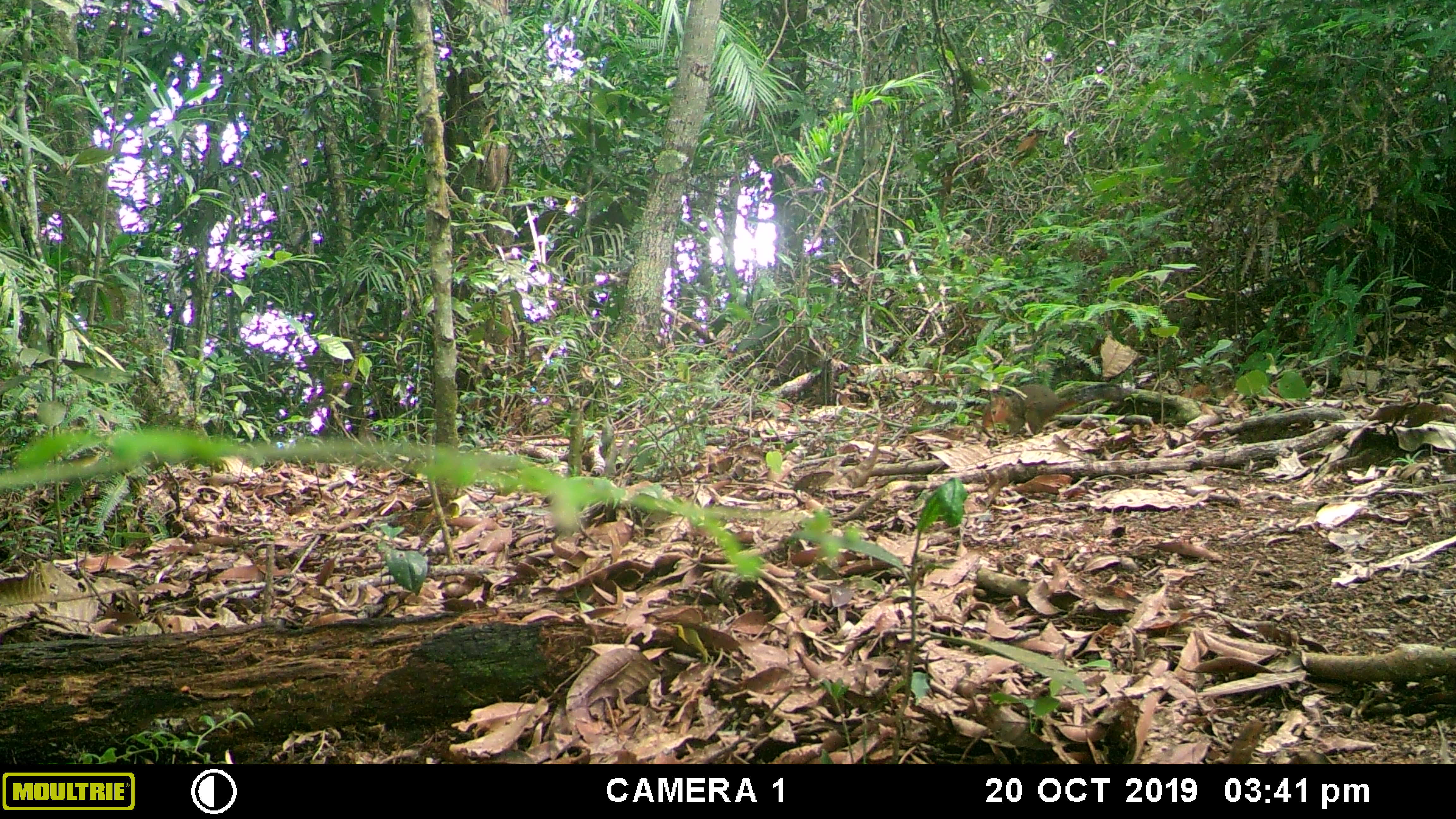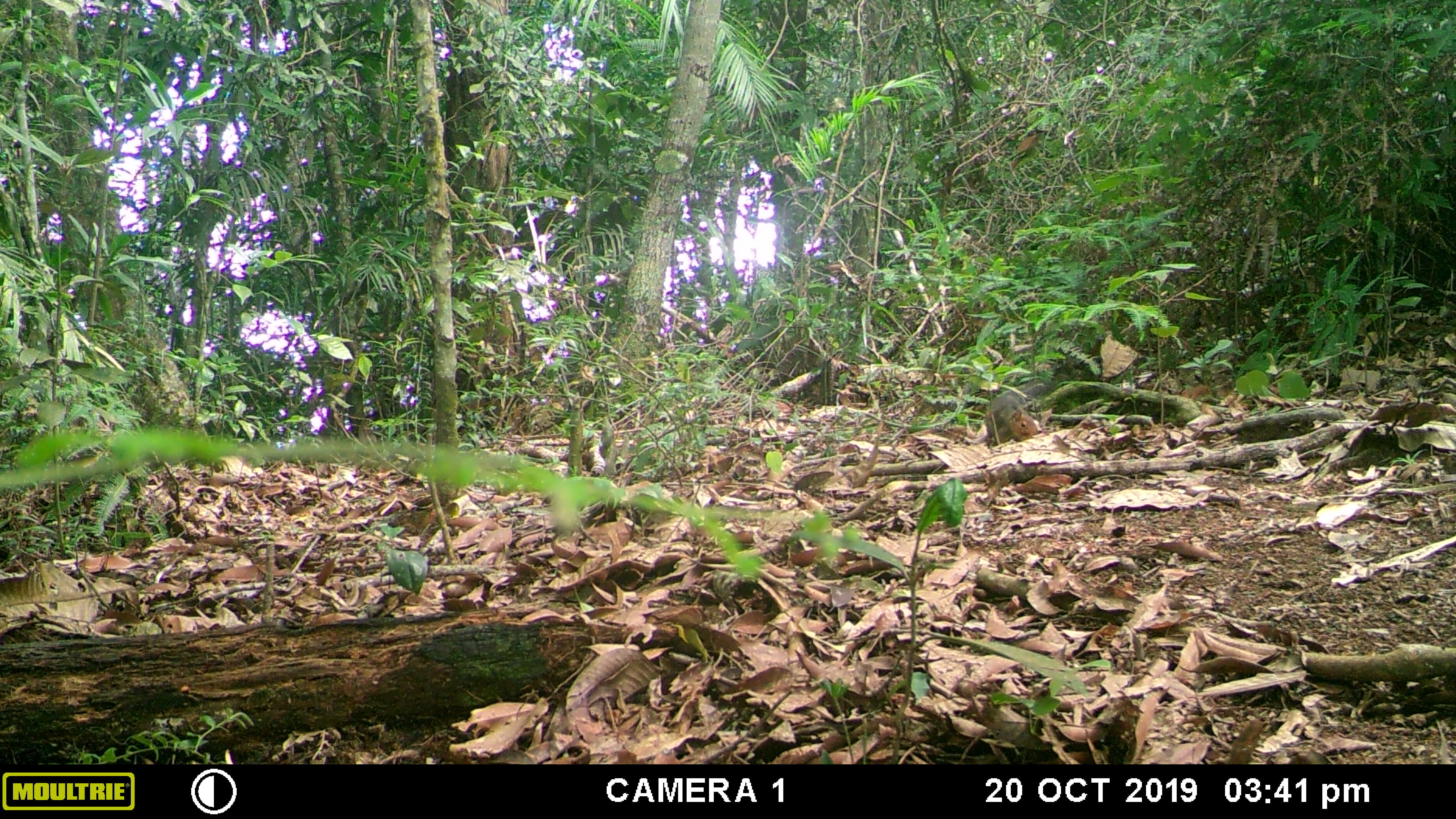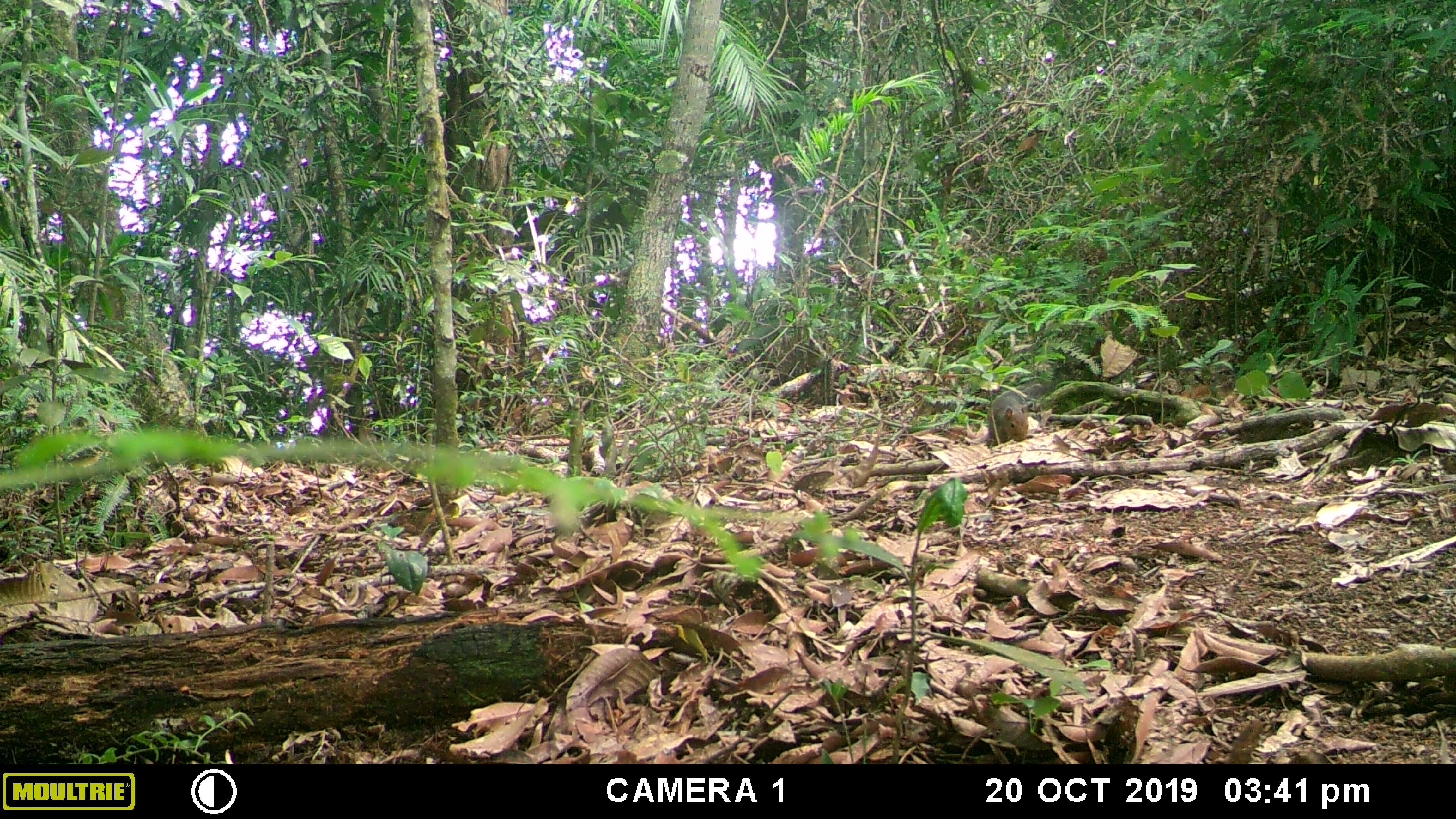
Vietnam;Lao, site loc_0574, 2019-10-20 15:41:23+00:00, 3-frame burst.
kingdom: Animalia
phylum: Chordata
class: Mammalia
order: Rodentia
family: Sciuridae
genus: Dremomys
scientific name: Dremomys rufigenis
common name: red-cheeked squirrel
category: red cheeked squirrel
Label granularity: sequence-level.